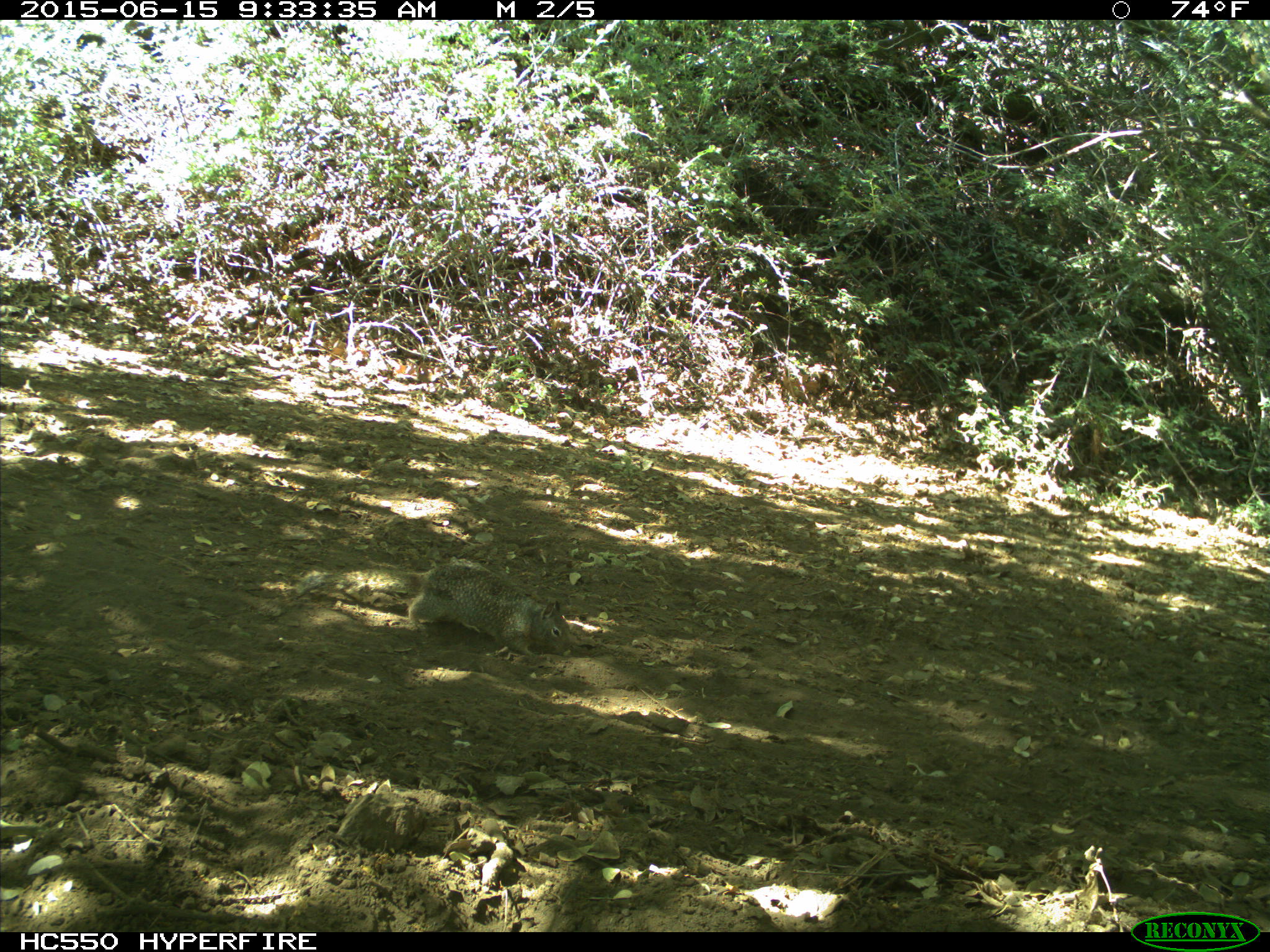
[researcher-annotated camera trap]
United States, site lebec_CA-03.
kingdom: Animalia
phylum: Chordata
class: Mammalia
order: Rodentia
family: Sciuridae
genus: Otospermophilus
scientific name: Otospermophilus beecheyi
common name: california ground squirrel